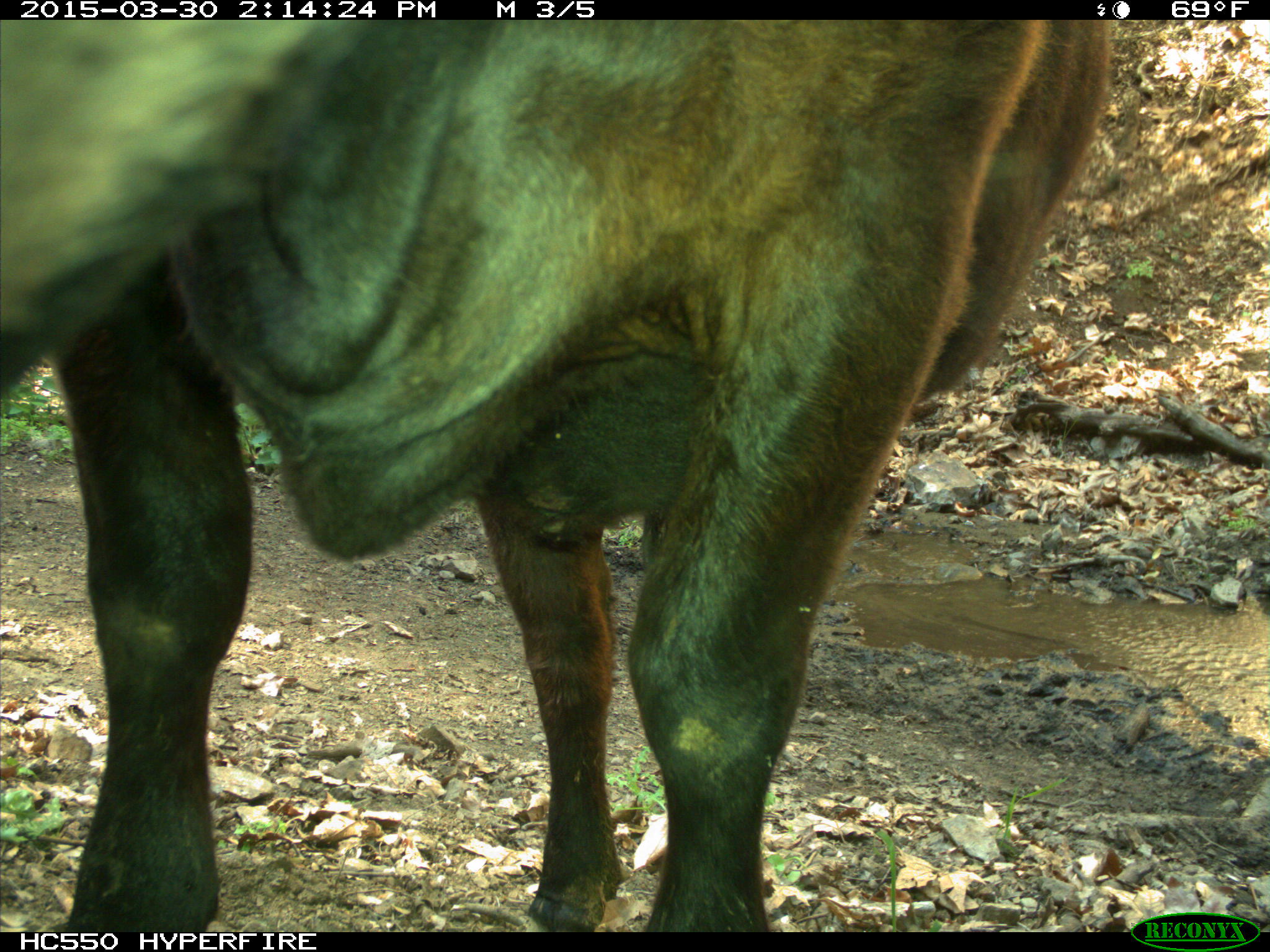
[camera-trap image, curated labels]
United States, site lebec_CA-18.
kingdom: Animalia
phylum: Chordata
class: Mammalia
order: Artiodactyla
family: Bovidae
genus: Bos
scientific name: Bos taurus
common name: domestic cow